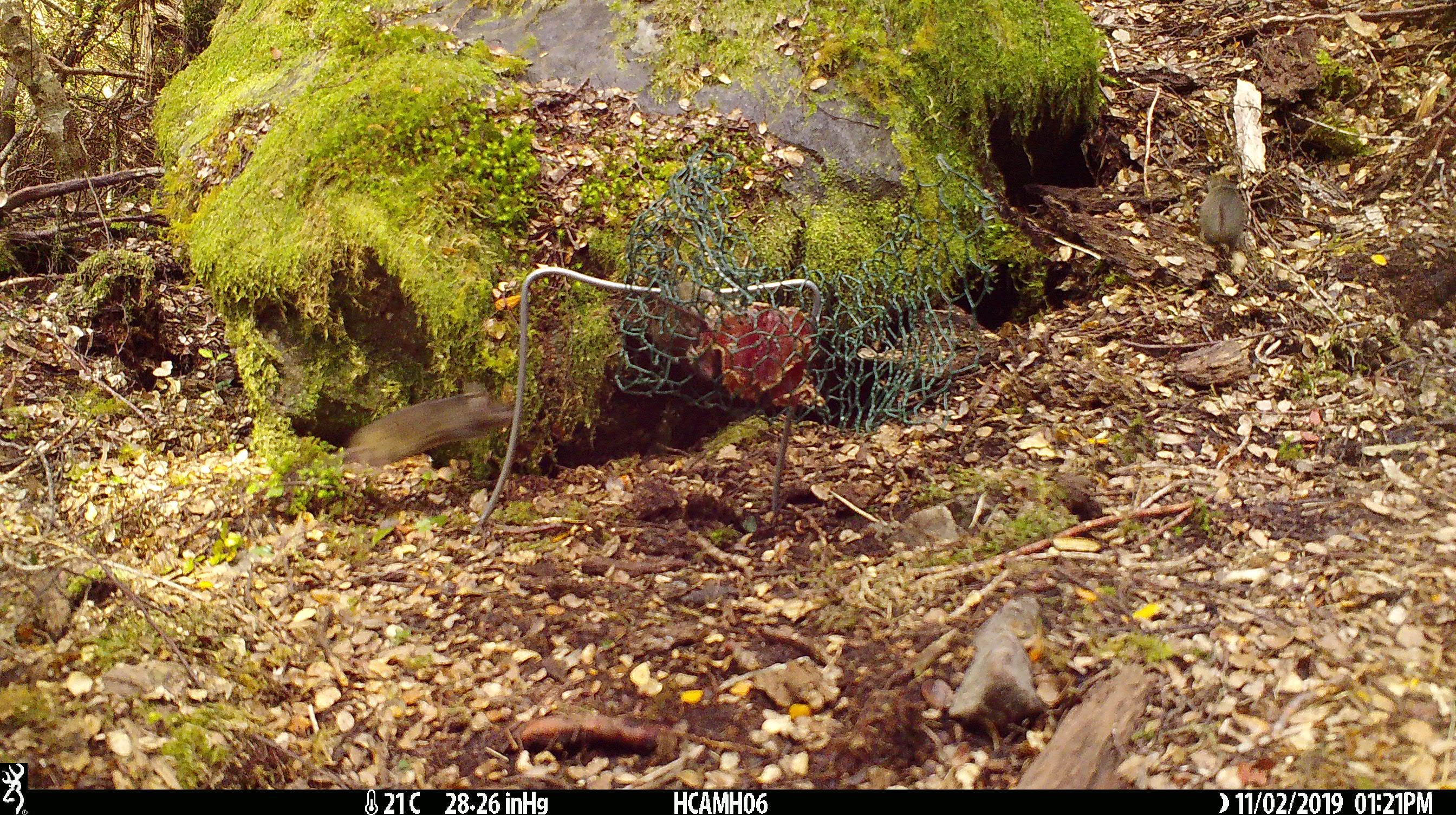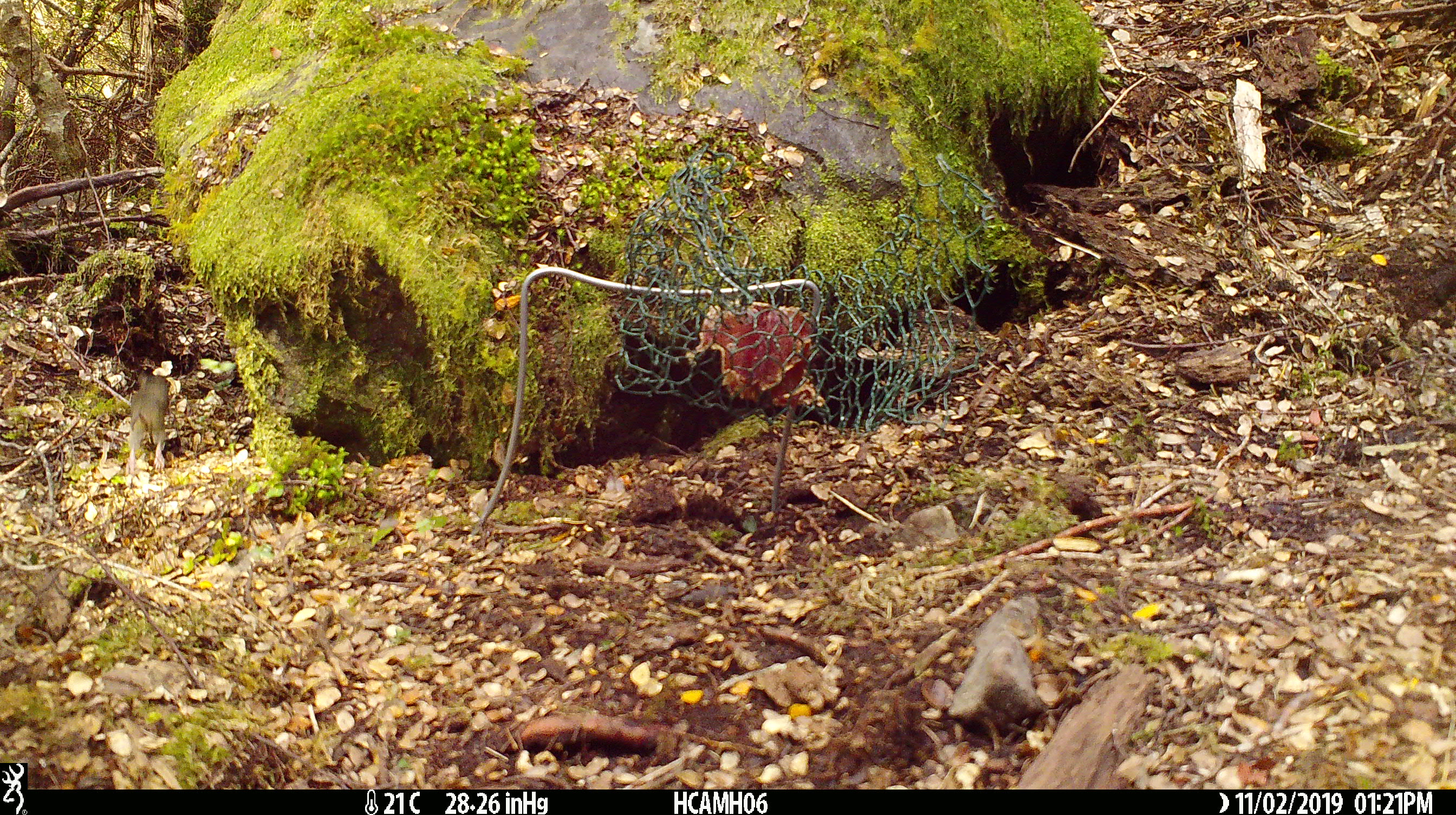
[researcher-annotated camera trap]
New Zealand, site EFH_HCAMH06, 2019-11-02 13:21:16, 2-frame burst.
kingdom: Animalia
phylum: Chordata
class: Mammalia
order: Rodentia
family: Muridae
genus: Mus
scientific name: Mus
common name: mouse